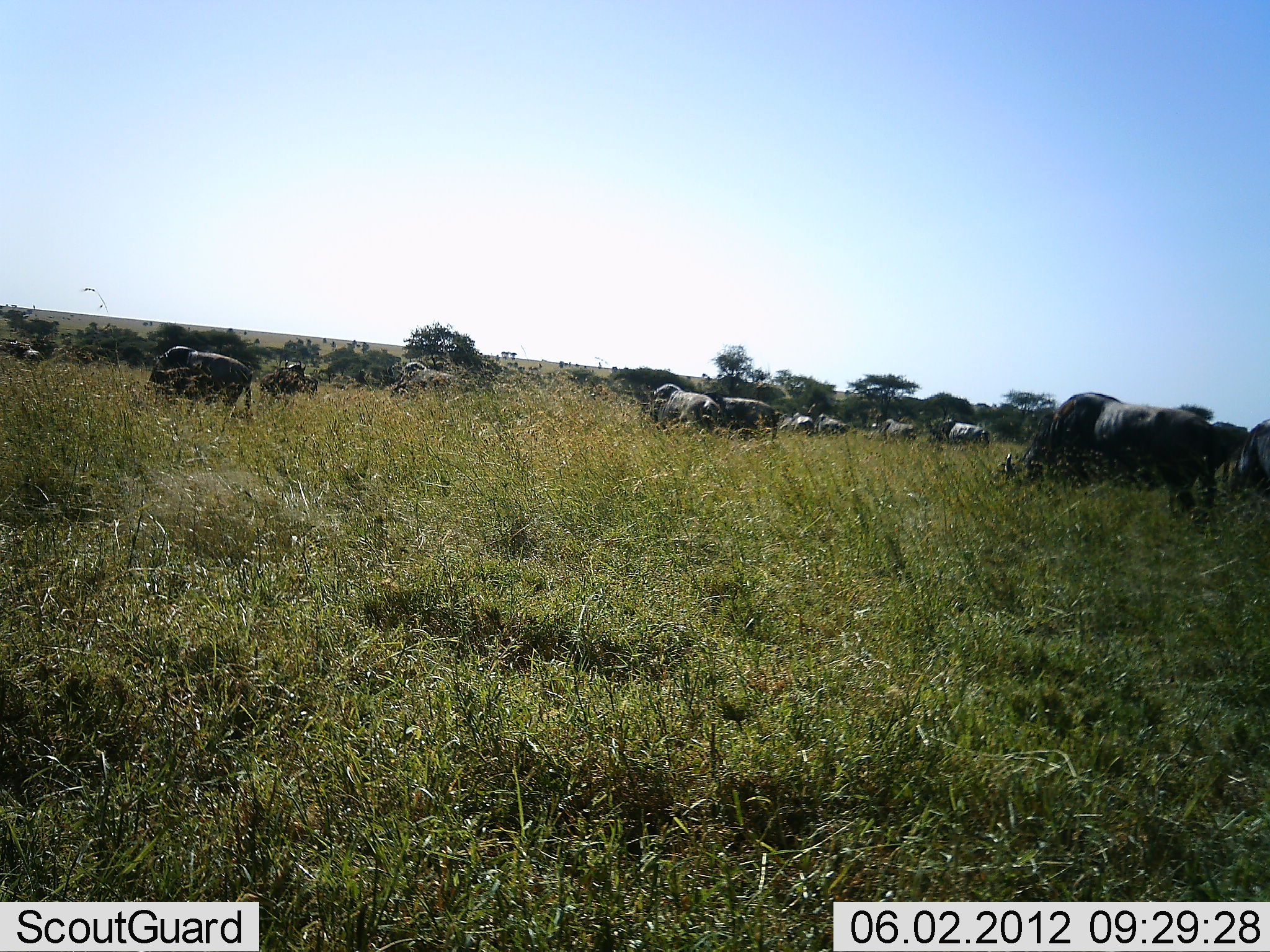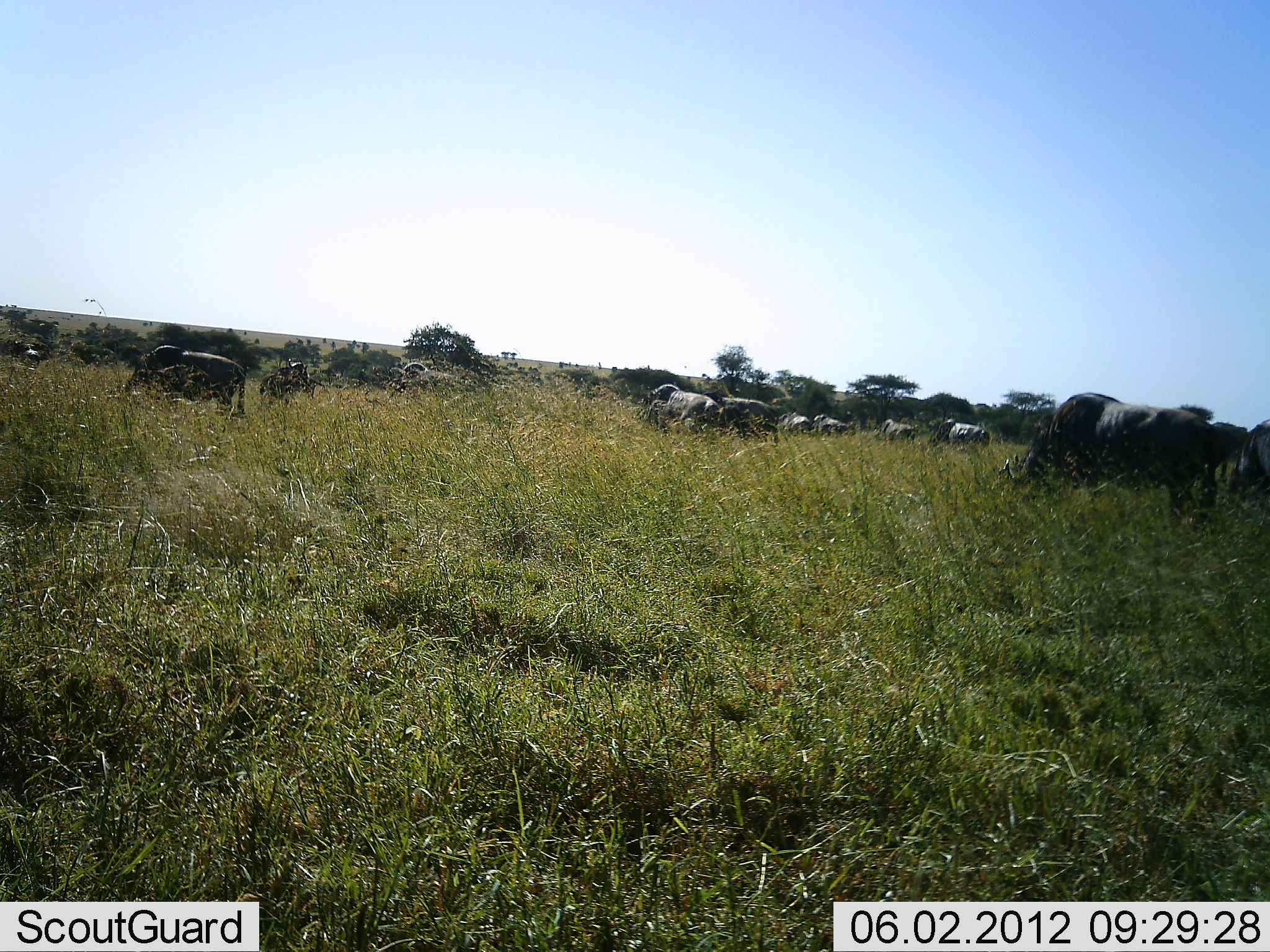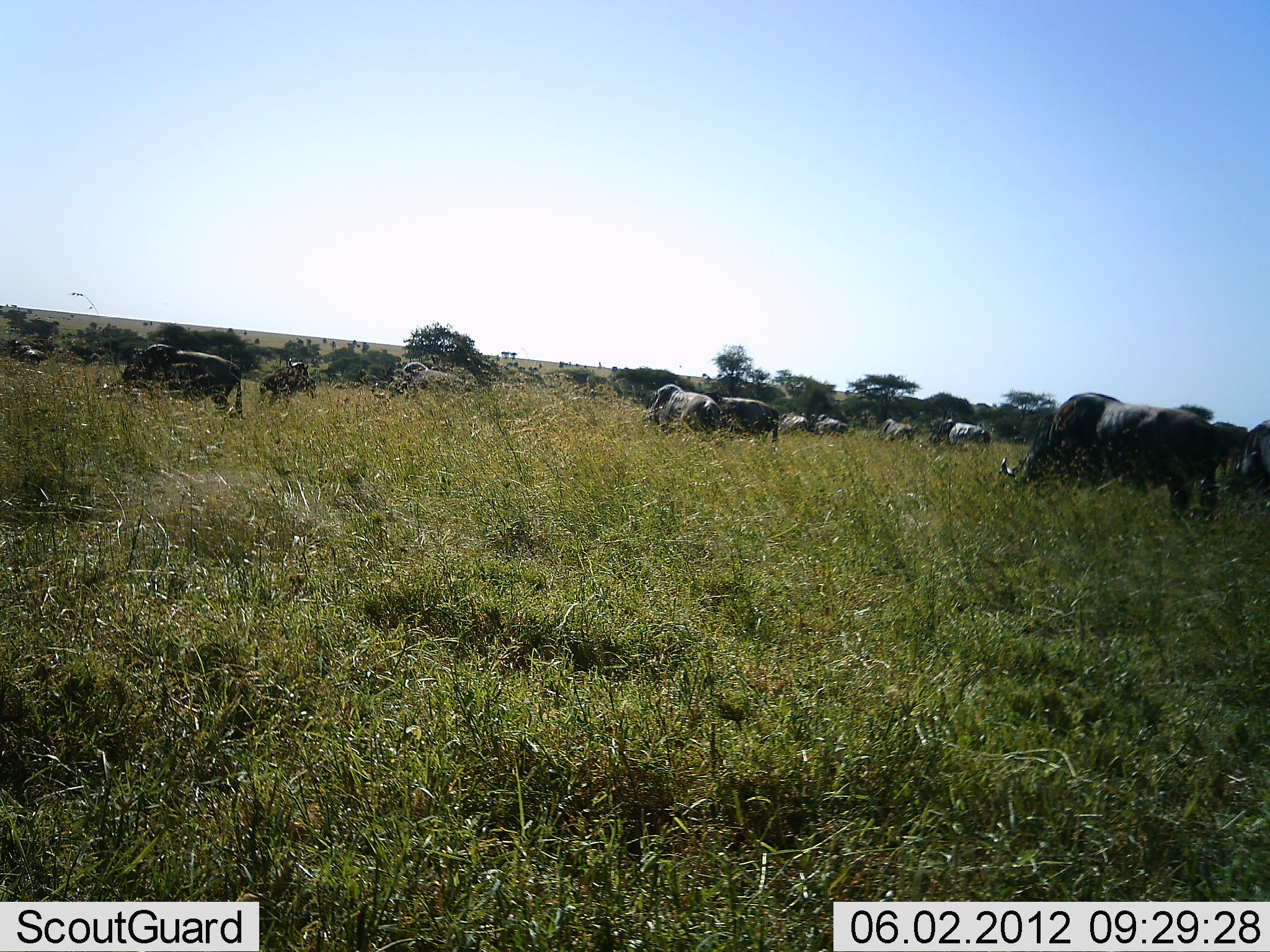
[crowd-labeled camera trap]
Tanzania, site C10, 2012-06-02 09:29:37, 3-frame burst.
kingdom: Animalia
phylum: Chordata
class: Mammalia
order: Artiodactyla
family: Bovidae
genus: Connochaetes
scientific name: Connochaetes taurinus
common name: blue wildebeest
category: wildebeest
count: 11-50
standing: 45%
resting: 0%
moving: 9%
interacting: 0%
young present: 0%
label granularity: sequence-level